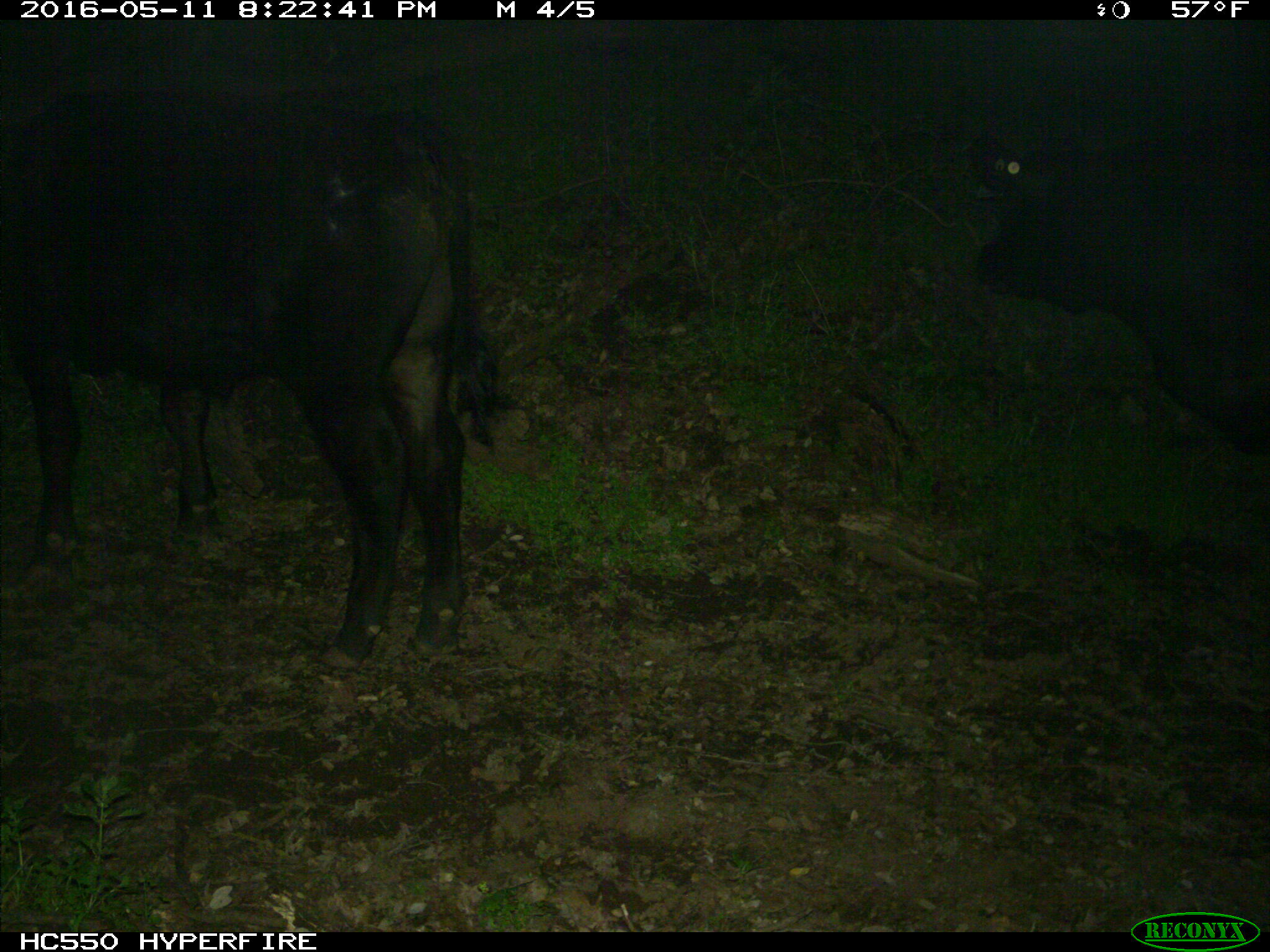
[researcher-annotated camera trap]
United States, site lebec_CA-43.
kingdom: Animalia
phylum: Chordata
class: Mammalia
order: Artiodactyla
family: Bovidae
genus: Bos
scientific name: Bos taurus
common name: domestic cow